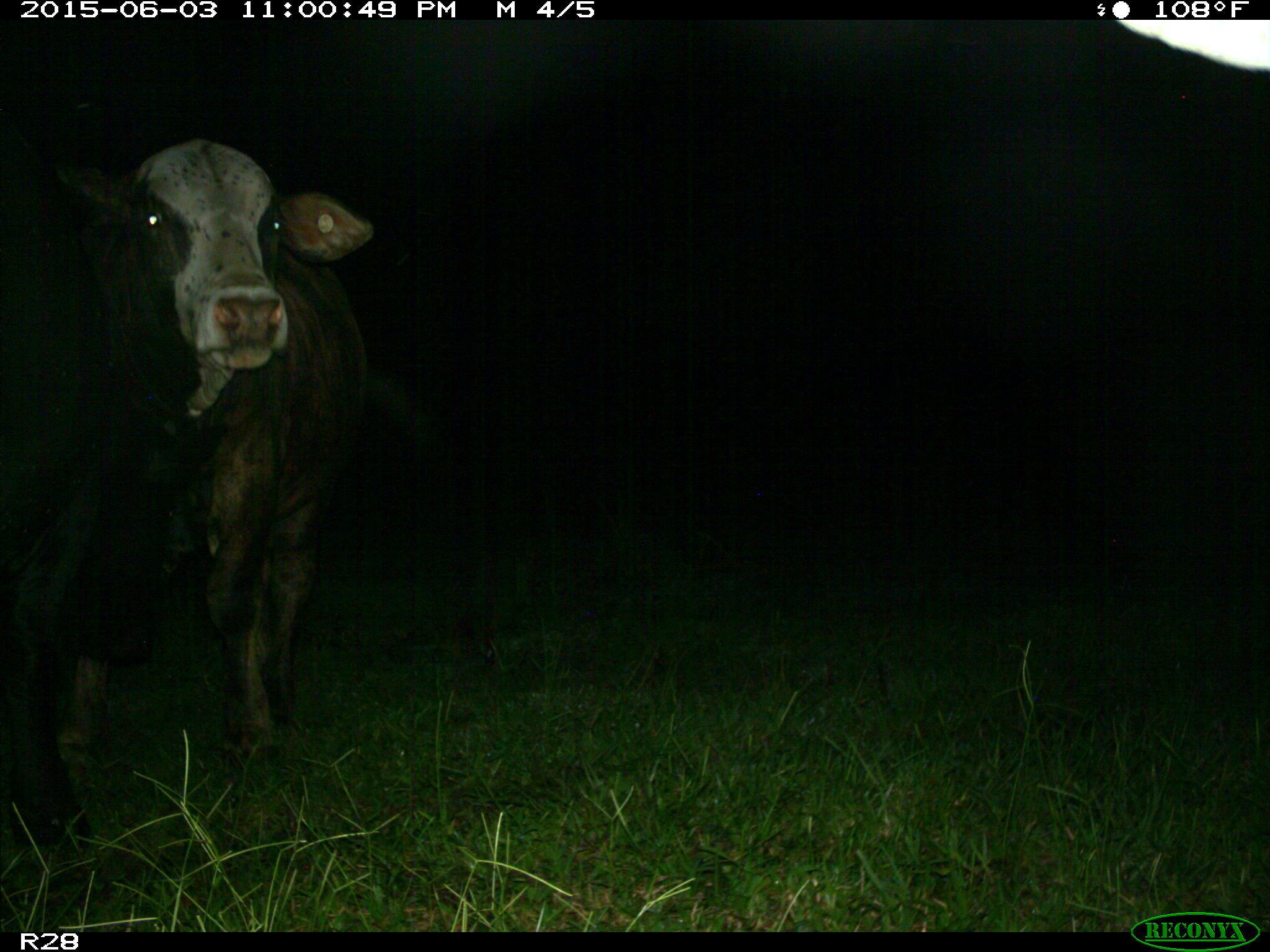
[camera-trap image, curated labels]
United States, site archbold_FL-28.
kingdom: Animalia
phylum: Chordata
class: Mammalia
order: Artiodactyla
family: Bovidae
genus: Bos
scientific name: Bos taurus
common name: domestic cow